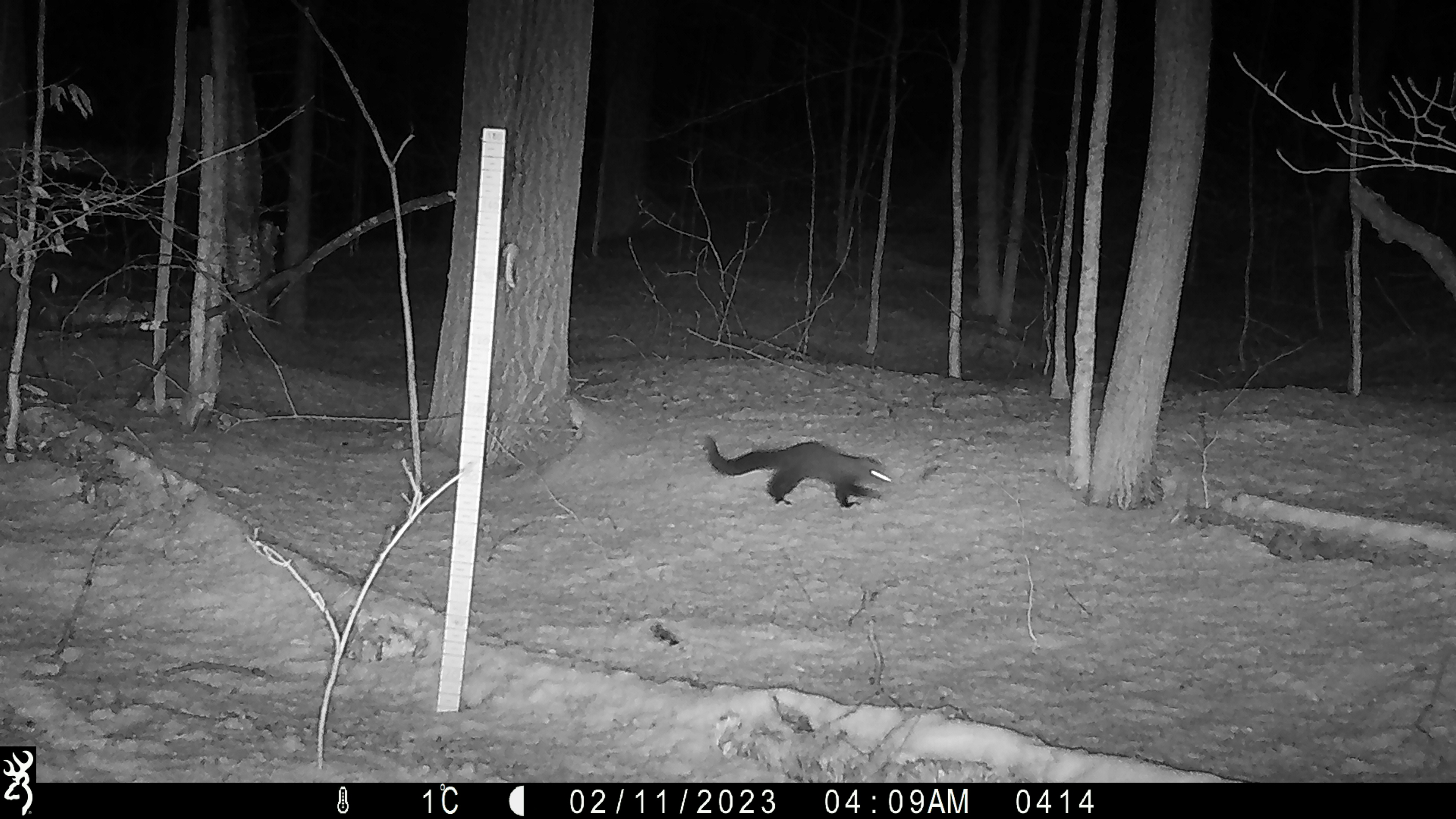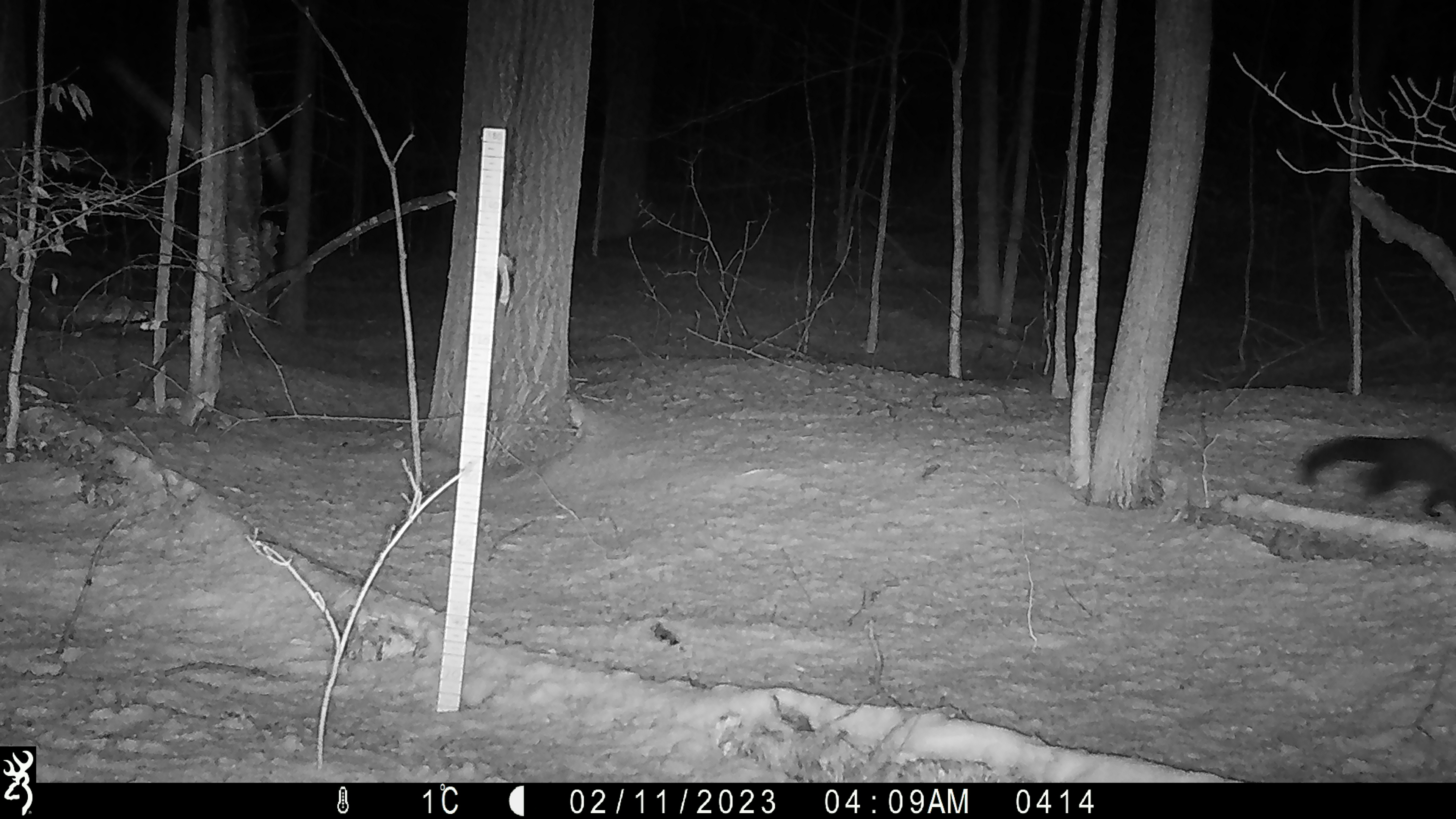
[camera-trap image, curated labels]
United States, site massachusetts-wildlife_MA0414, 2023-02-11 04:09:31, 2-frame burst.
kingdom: Animalia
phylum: Chordata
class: Mammalia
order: Carnivora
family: Mustelidae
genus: Pekania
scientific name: Pekania pennanti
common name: fisher